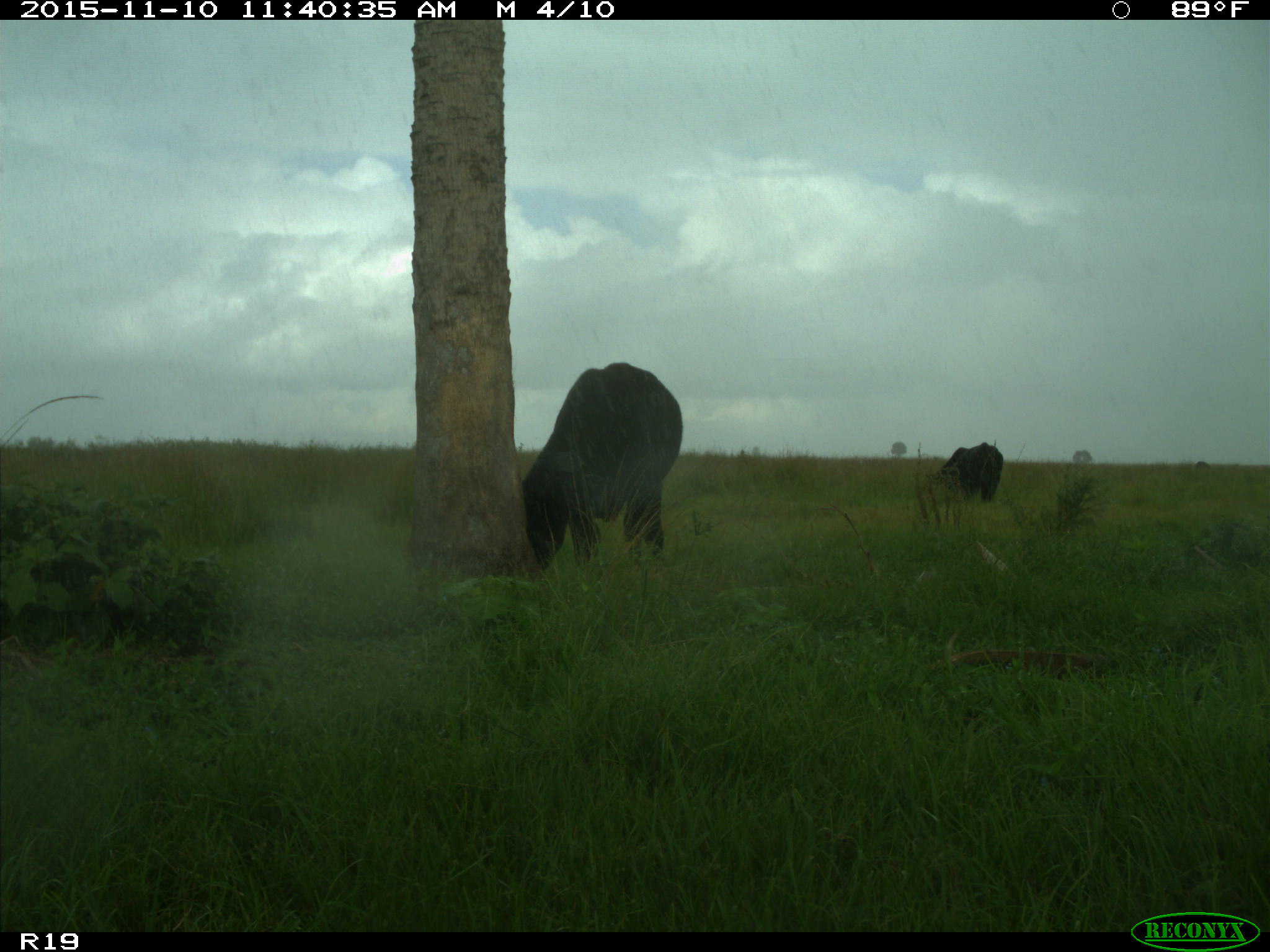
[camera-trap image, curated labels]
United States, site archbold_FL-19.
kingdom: Animalia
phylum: Chordata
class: Mammalia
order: Artiodactyla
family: Bovidae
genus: Bos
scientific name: Bos taurus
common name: domestic cow